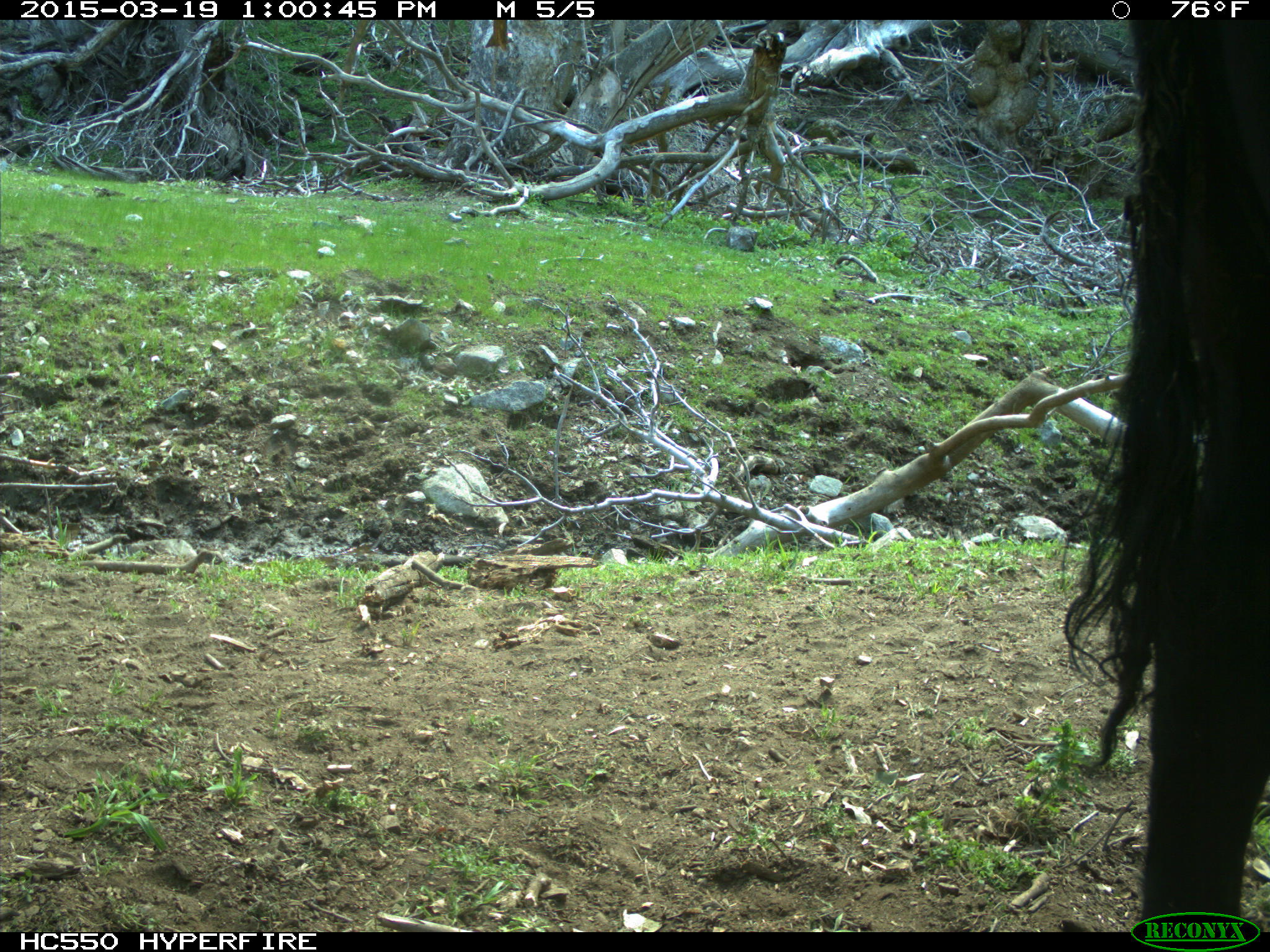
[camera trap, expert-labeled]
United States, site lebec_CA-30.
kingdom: Animalia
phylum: Chordata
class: Mammalia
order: Artiodactyla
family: Bovidae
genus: Bos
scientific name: Bos taurus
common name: domestic cow